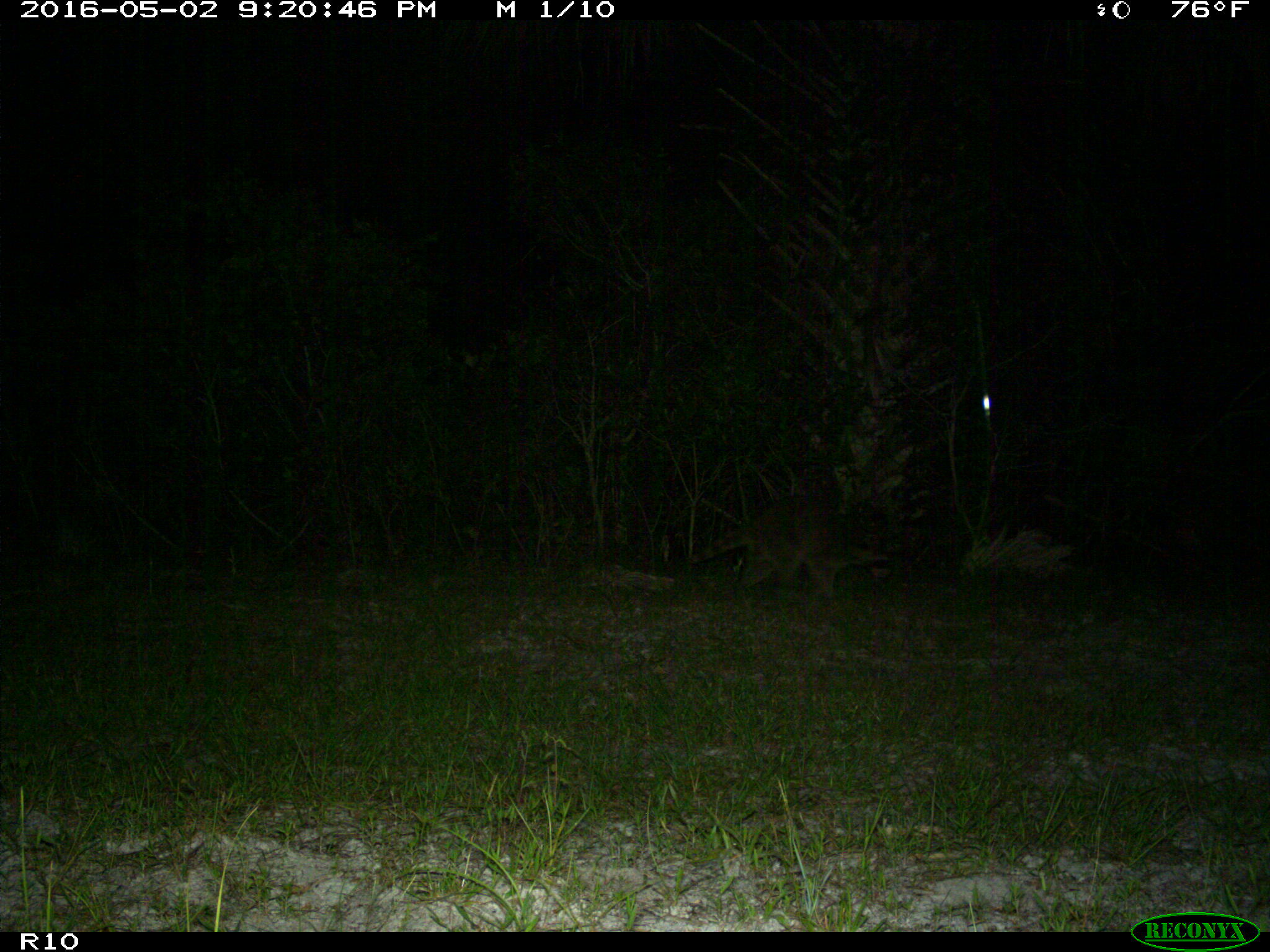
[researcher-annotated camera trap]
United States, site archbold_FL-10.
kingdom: Animalia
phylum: Chordata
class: Mammalia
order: Carnivora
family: Procyonidae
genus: Procyon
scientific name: Procyon lotor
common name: common raccoon